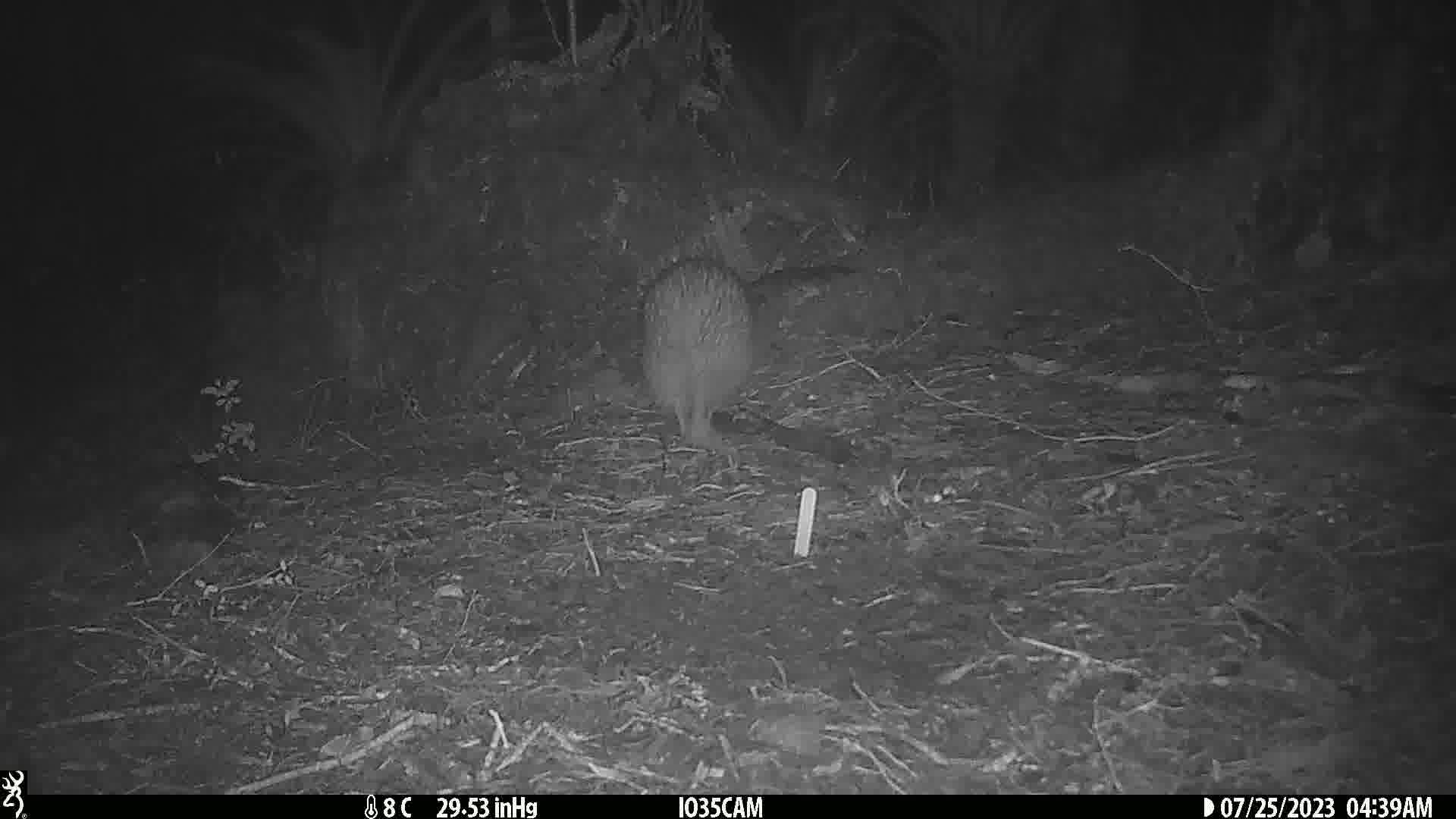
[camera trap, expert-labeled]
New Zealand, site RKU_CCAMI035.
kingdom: Animalia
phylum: Chordata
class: Aves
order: Apterygiformes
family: Apterygidae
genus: Apteryx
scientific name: Apteryx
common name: kiwi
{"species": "kiwi (Apteryx)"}